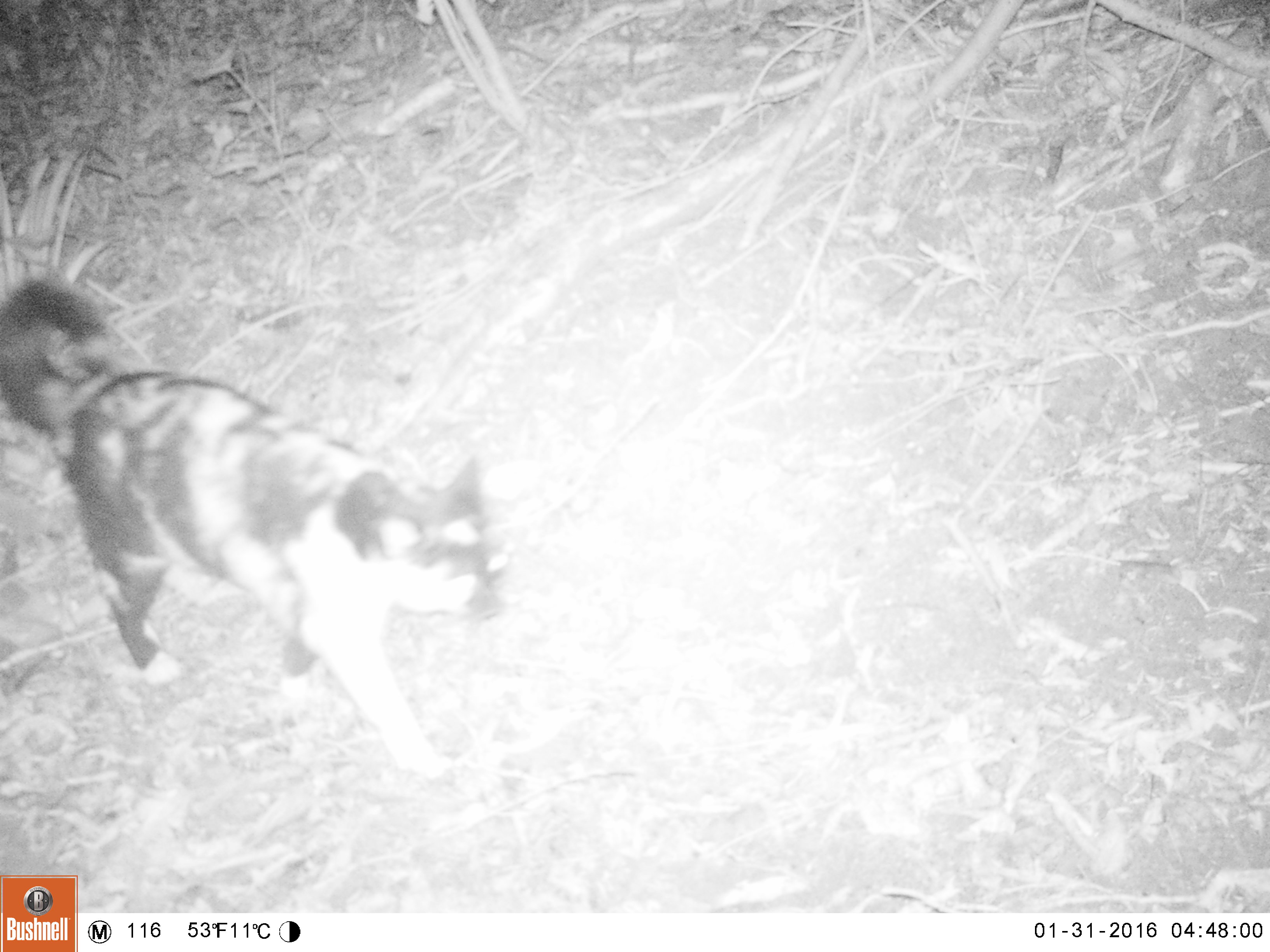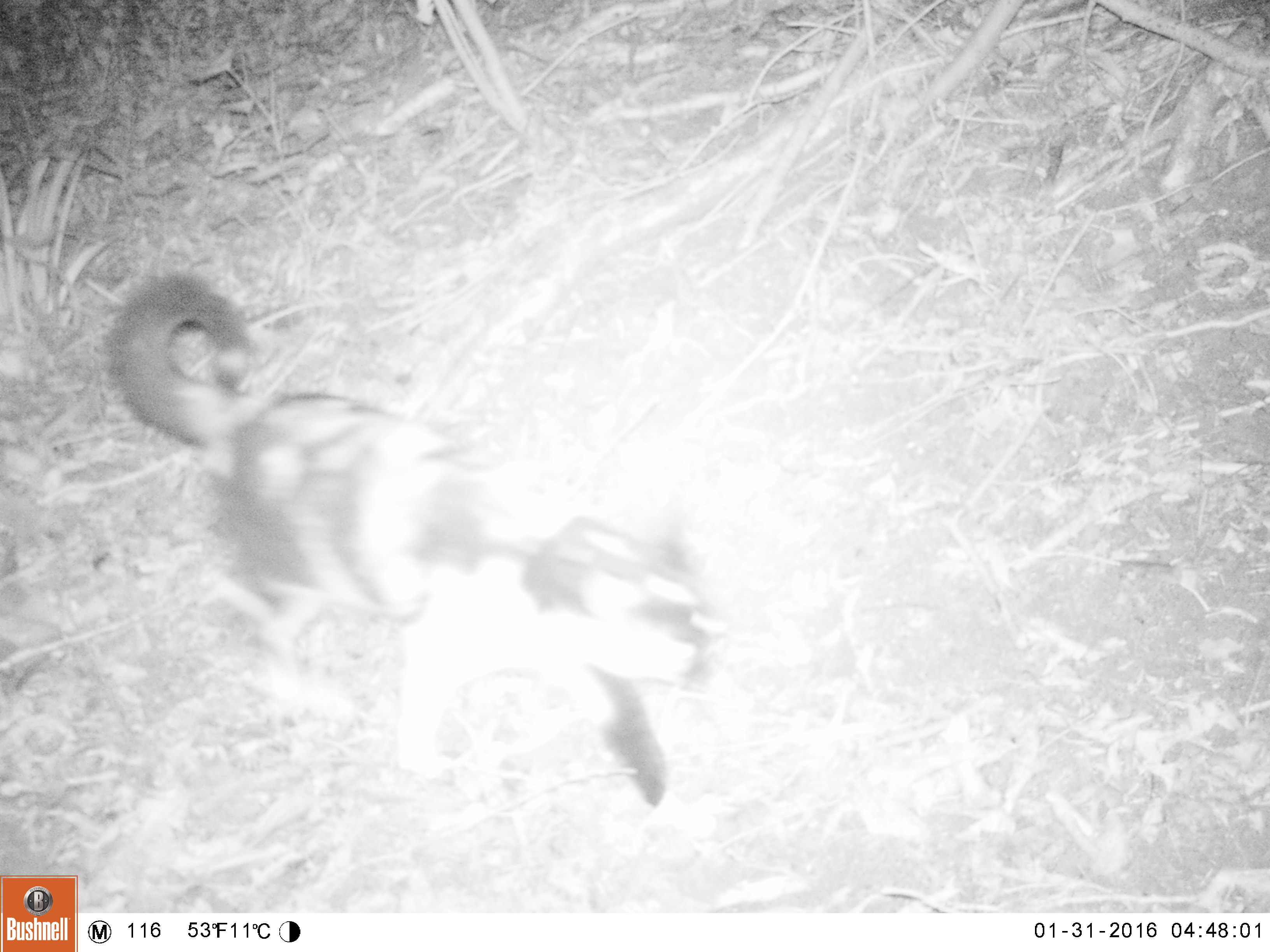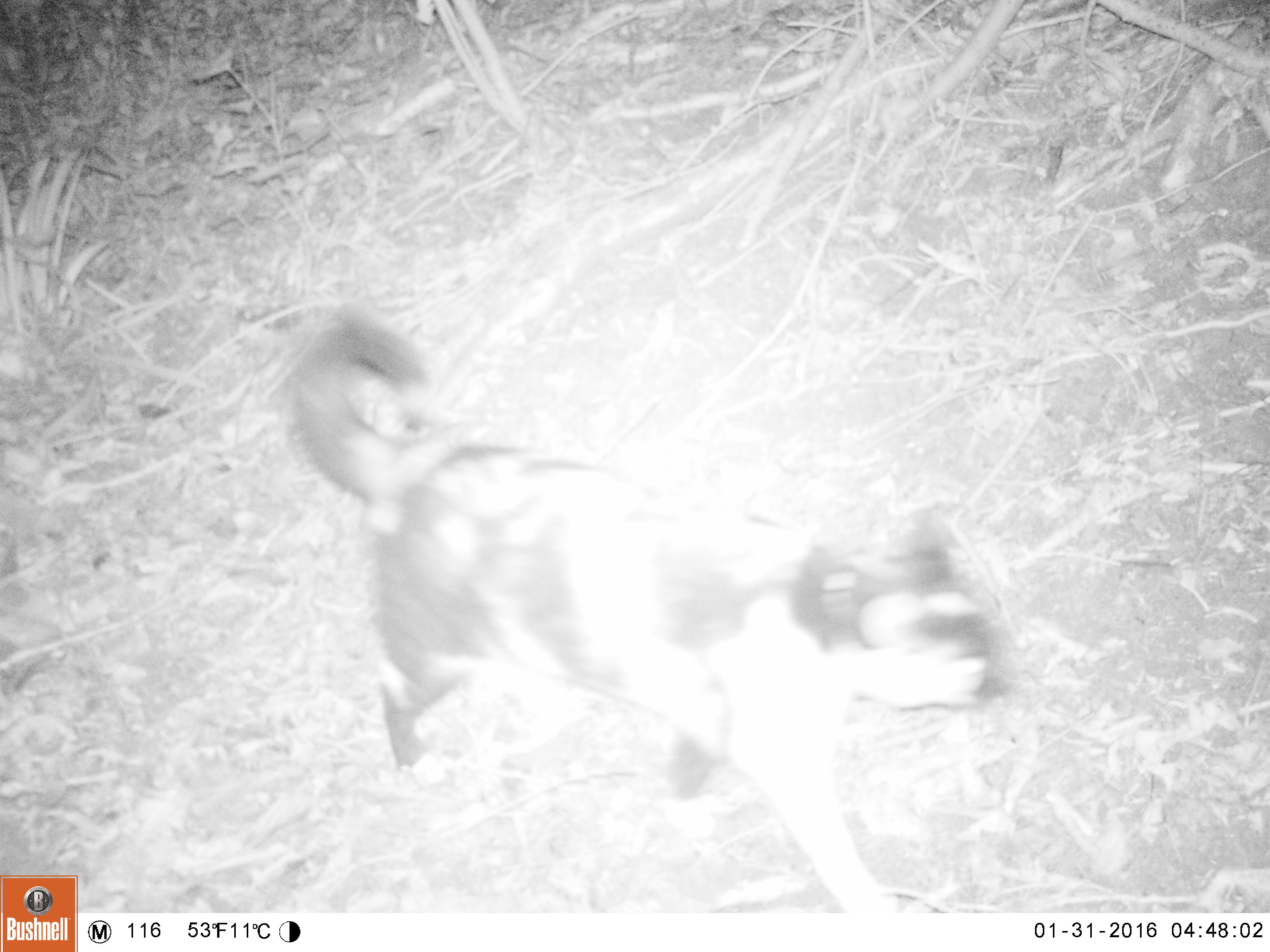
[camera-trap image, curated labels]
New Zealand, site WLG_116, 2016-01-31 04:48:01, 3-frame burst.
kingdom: Animalia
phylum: Chordata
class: Mammalia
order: Carnivora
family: Felidae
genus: Felis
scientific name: Felis catus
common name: domestic cat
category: cat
Cat (domestic cat) (Felis catus).